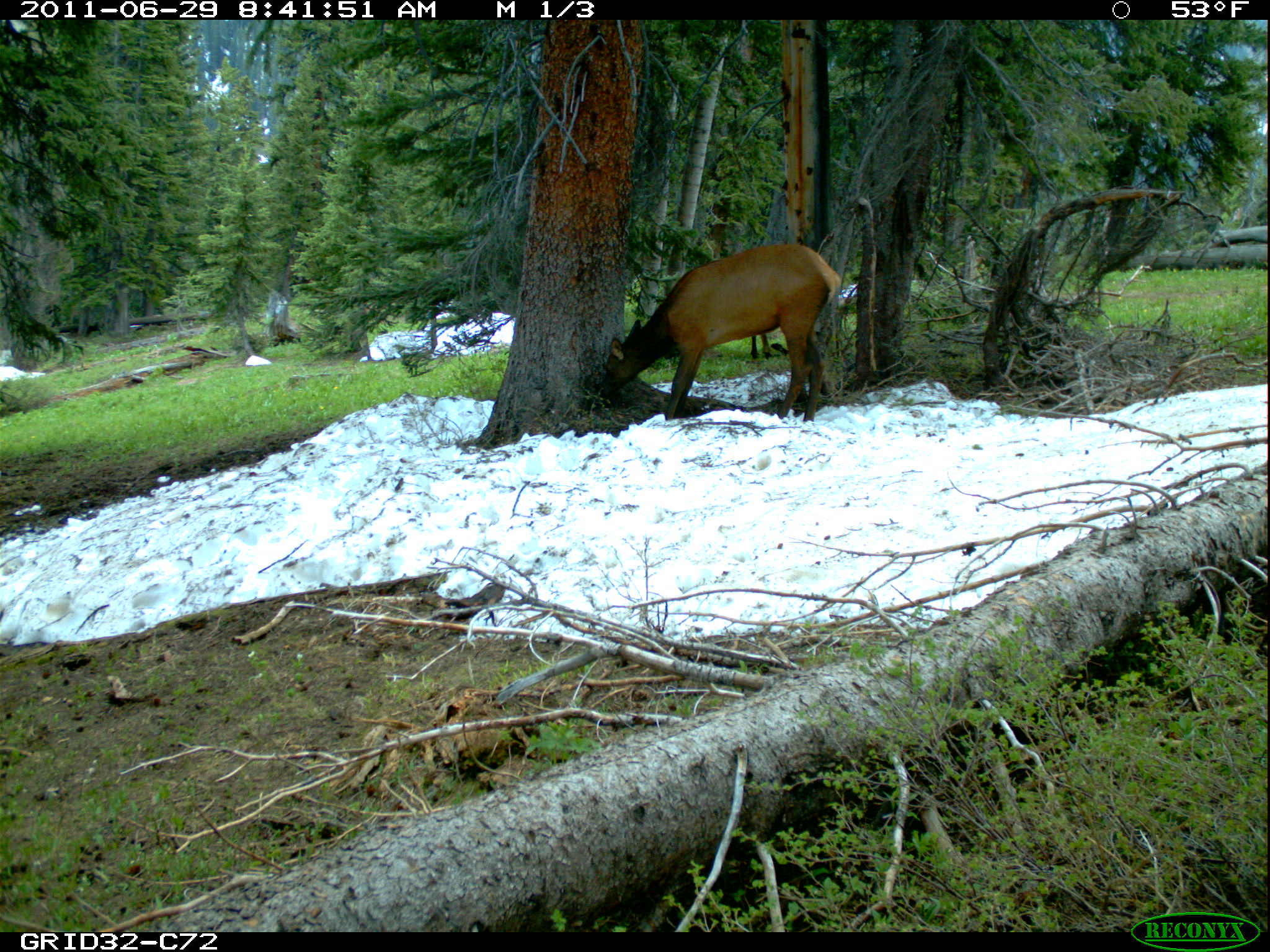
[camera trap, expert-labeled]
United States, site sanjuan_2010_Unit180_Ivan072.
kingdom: Animalia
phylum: Chordata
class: Mammalia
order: Artiodactyla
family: Cervidae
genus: Cervus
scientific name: Cervus elaphus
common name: red deer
Cervus elaphus (red deer).